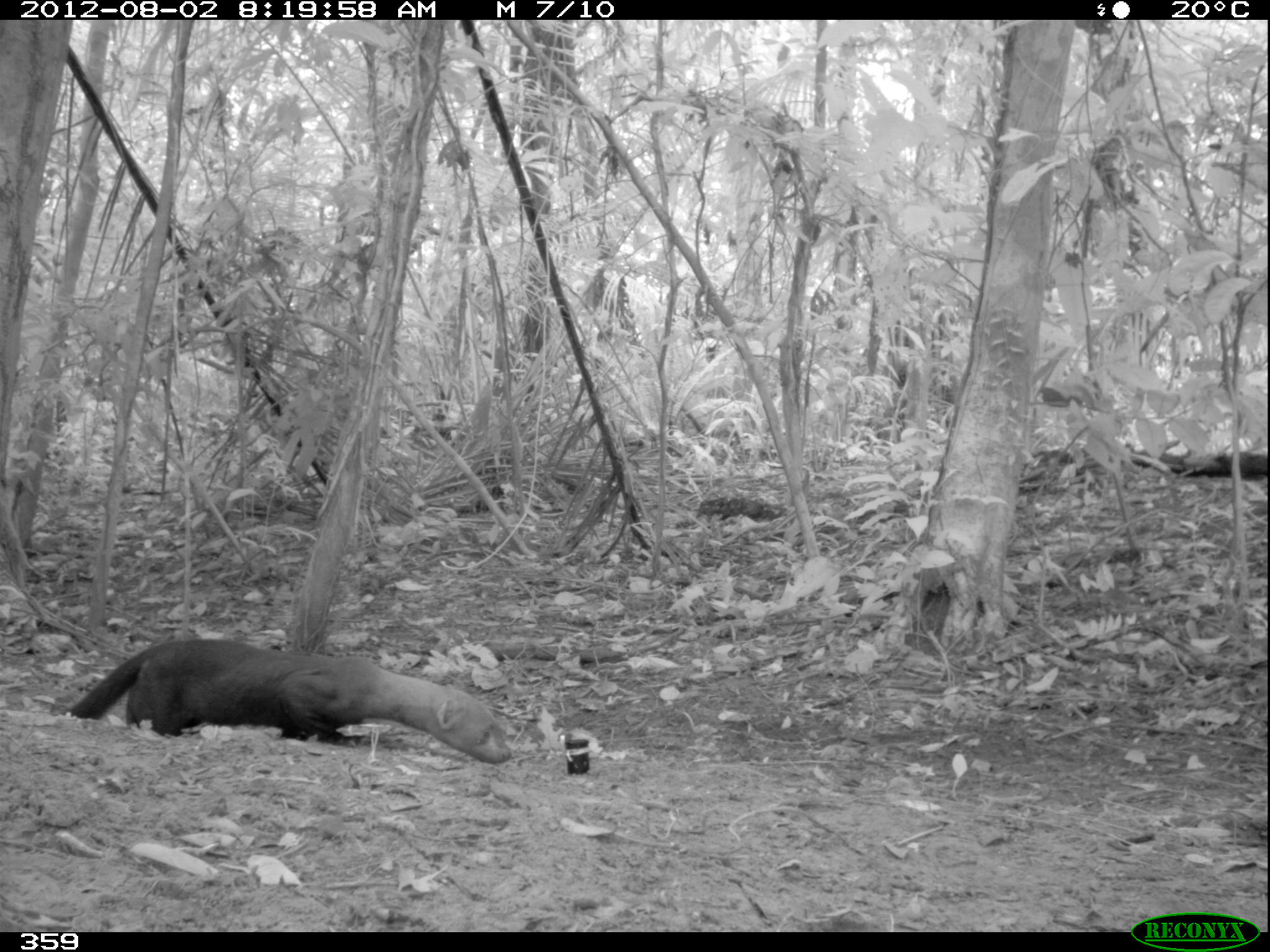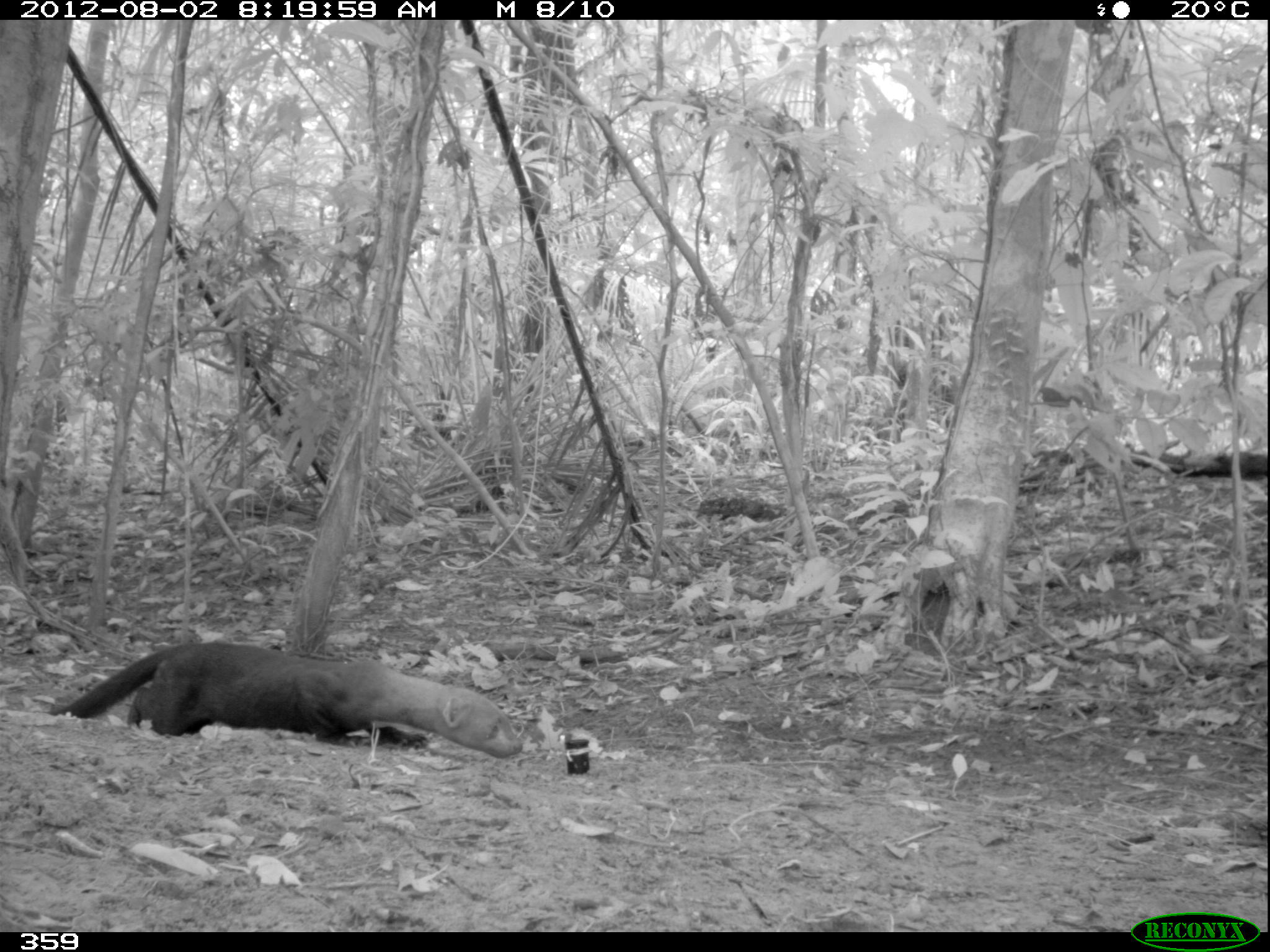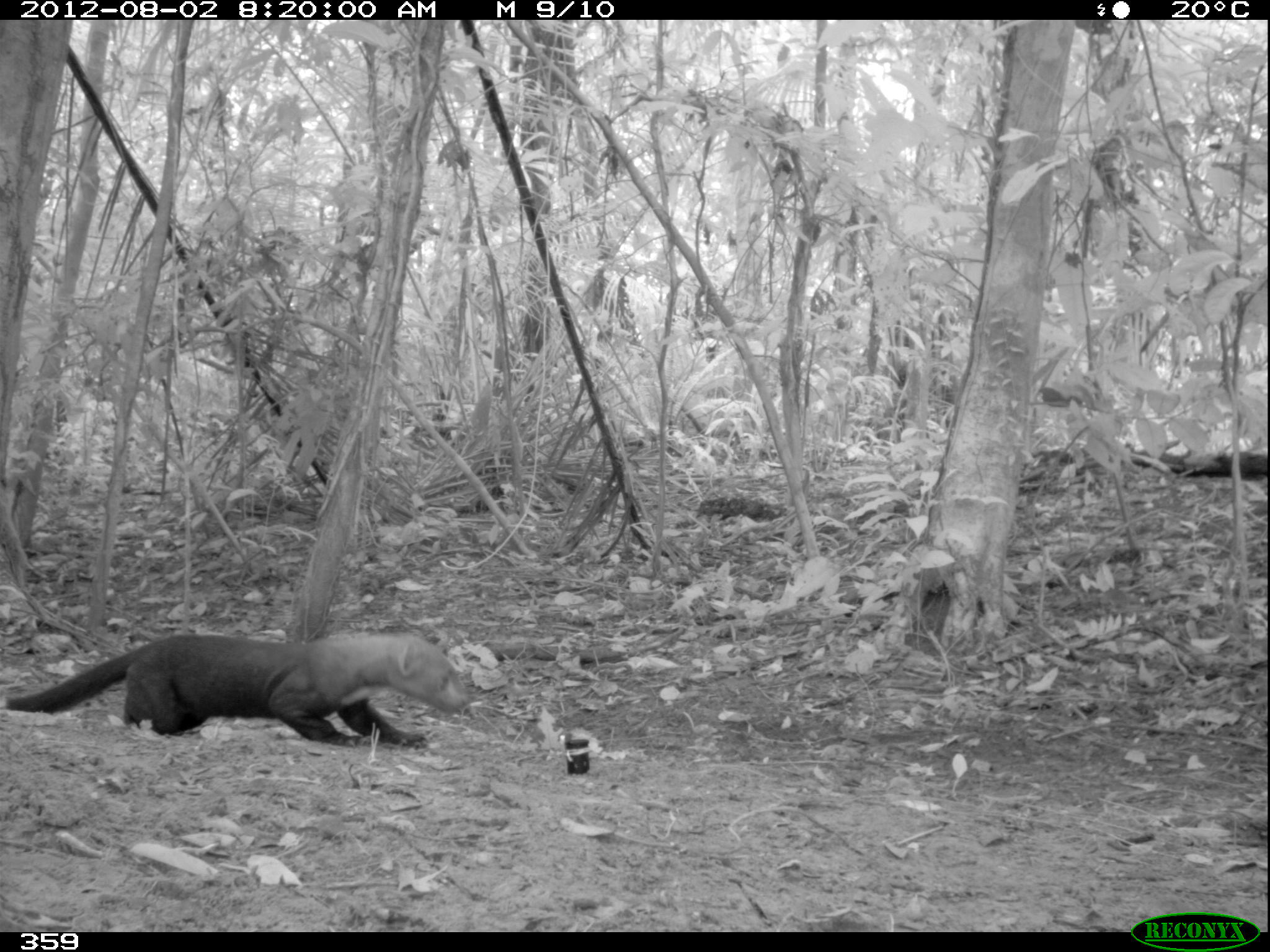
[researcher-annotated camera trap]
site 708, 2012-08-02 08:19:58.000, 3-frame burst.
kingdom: Animalia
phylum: Chordata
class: Mammalia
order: Carnivora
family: Mustelidae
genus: Eira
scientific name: Eira barbara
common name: tayra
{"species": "Eira barbara (tayra)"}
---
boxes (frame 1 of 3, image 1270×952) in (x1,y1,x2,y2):
eira barbara: (68,639,510,763)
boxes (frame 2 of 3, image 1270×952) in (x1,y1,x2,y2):
eira barbara: (50,642,522,759)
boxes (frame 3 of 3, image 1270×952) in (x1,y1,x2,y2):
eira barbara: (3,632,468,748)